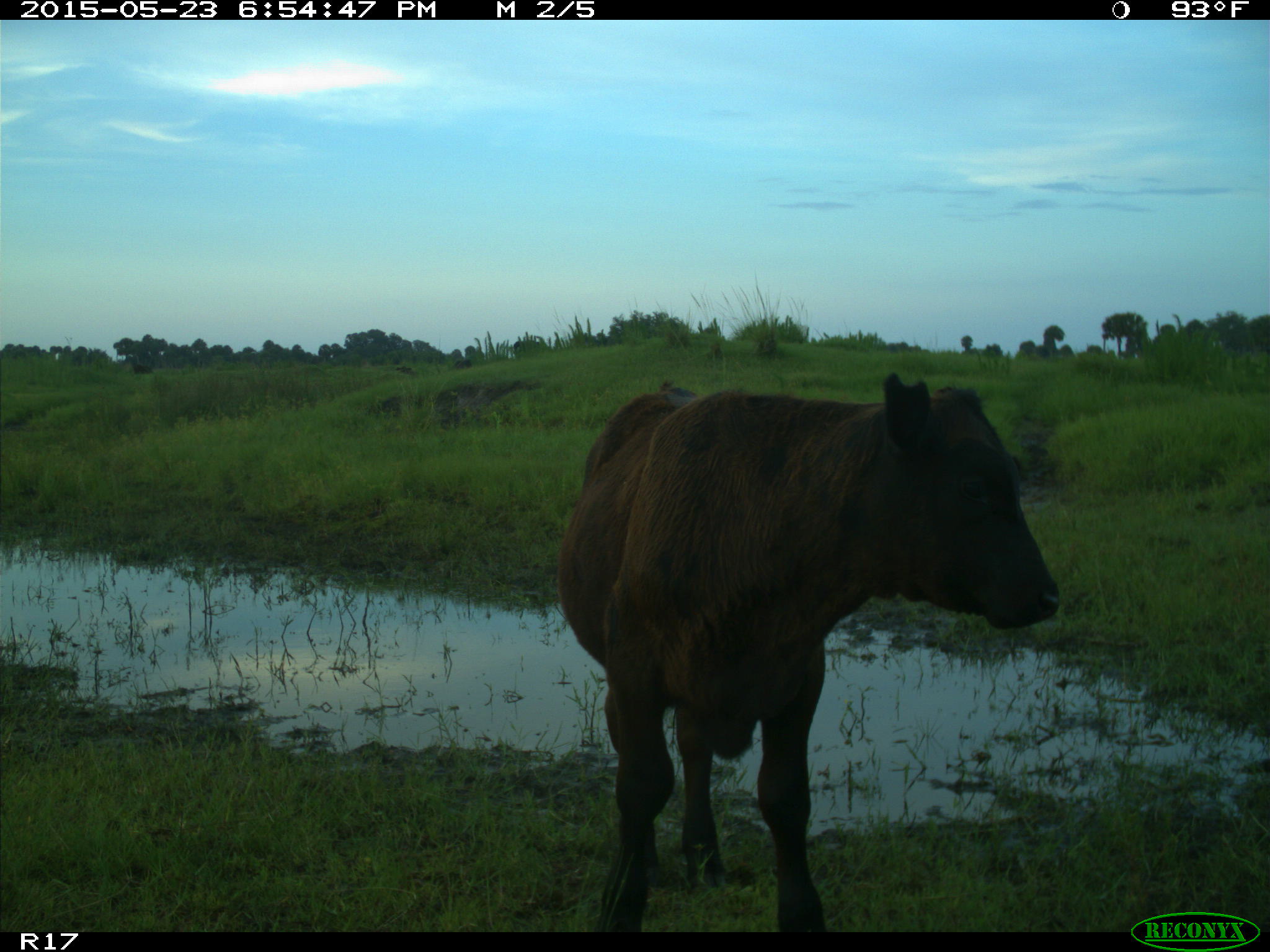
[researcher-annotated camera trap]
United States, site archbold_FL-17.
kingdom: Animalia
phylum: Chordata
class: Mammalia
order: Artiodactyla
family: Bovidae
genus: Bos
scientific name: Bos taurus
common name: domestic cow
Bos taurus (domestic cow).